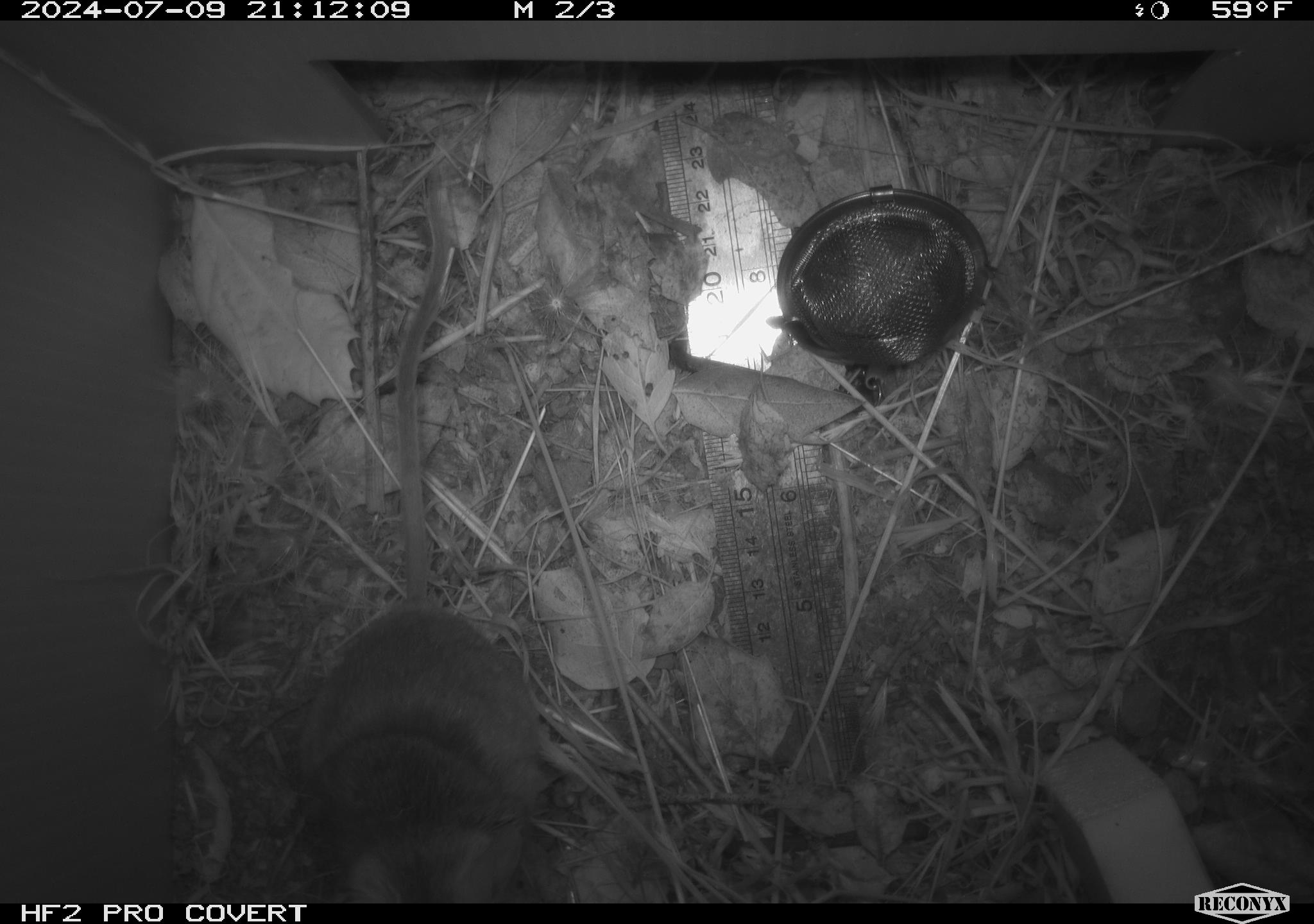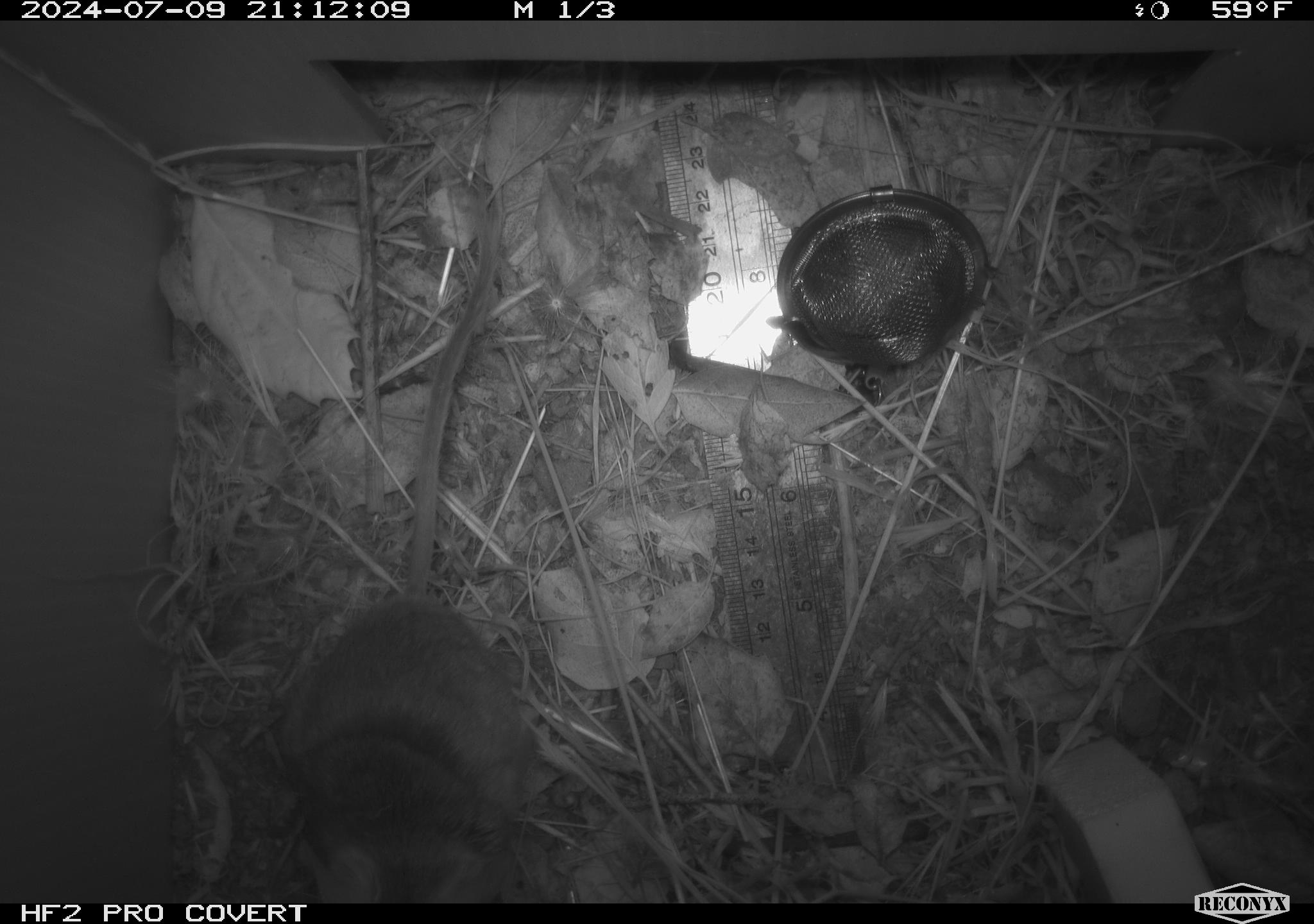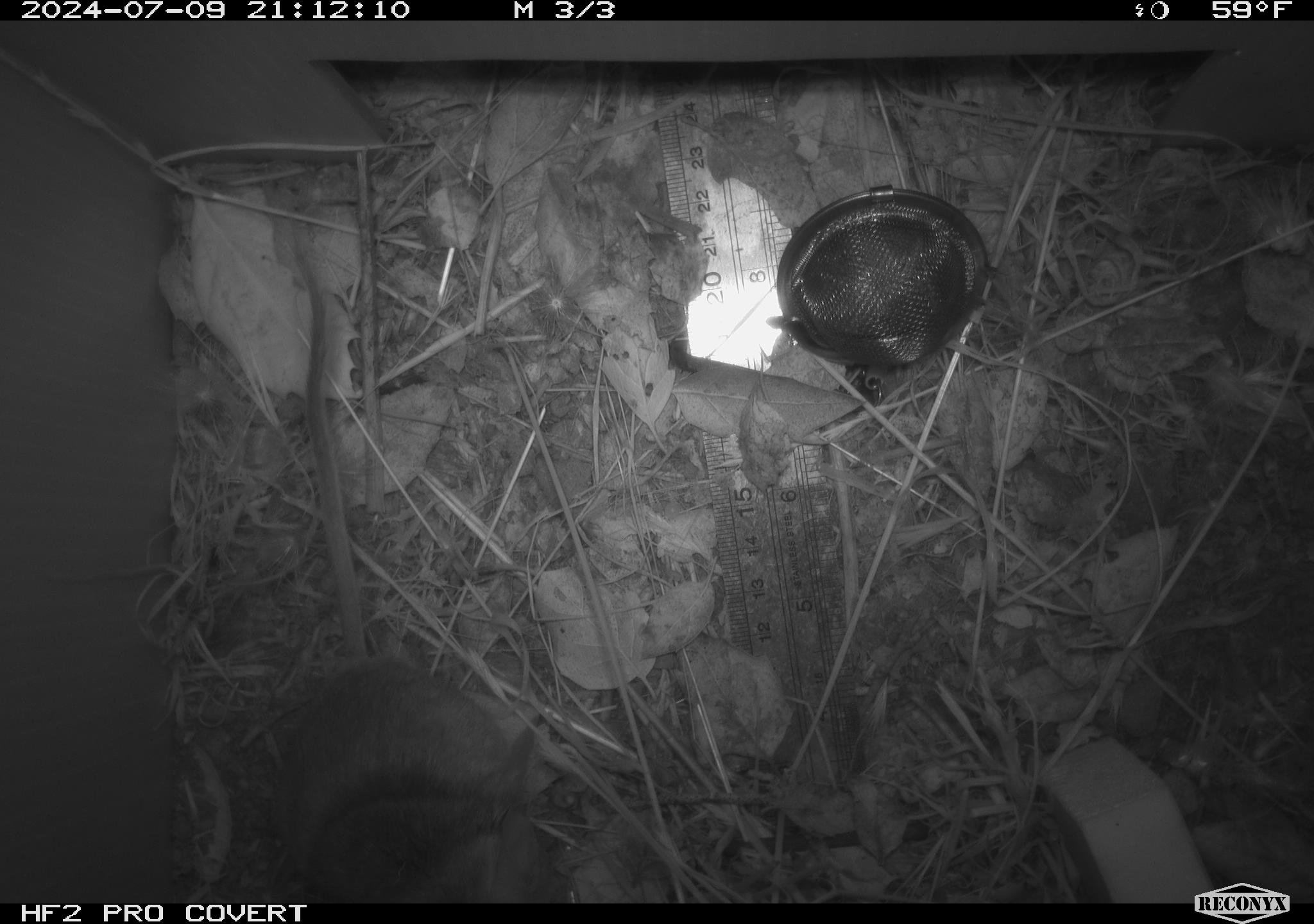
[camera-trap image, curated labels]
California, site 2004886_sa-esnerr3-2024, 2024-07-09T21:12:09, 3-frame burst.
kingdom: Animalia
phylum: Chordata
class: Mammalia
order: Rodentia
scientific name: Rodentia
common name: rodent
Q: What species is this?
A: Rodent (Rodentia).